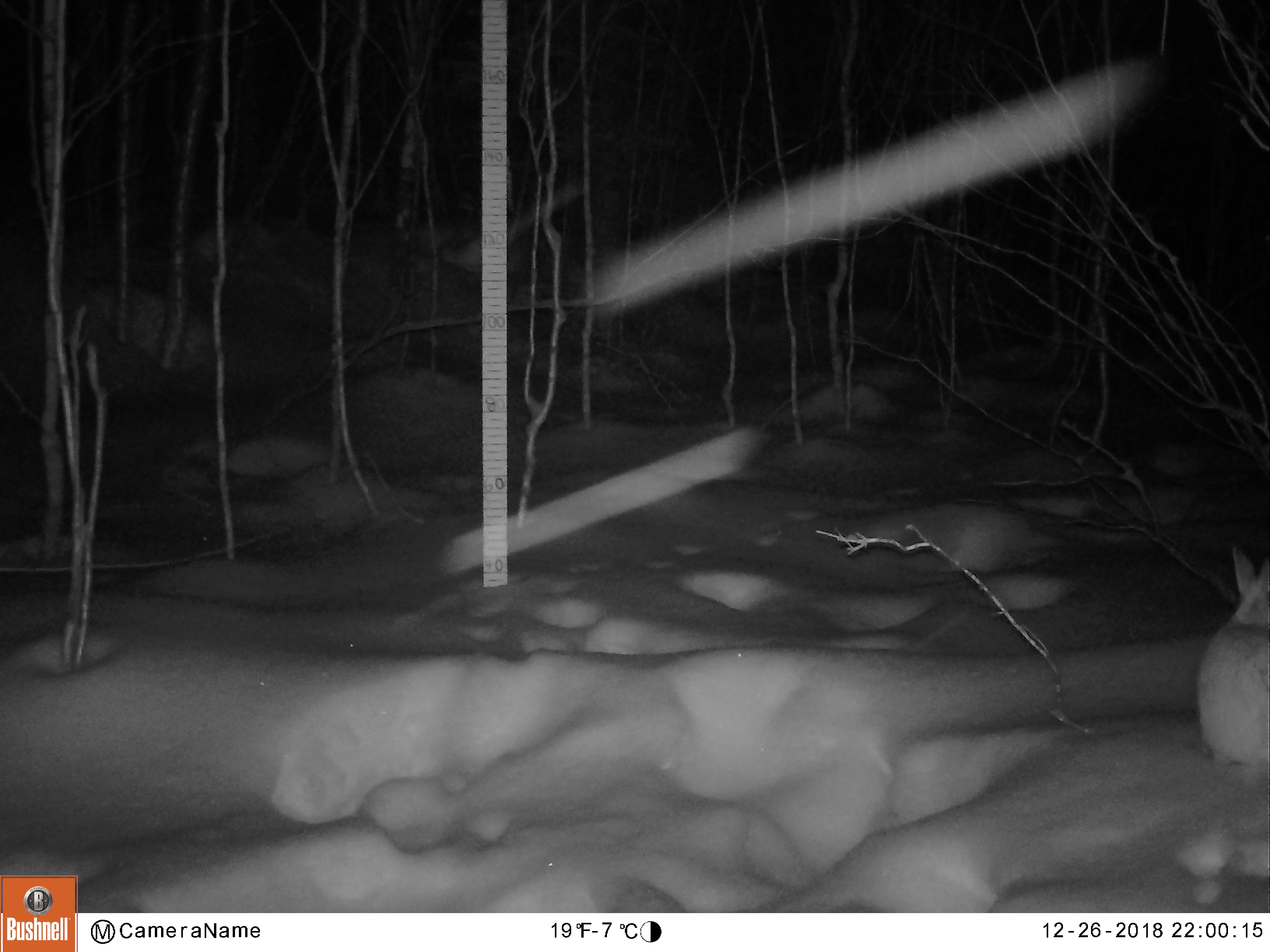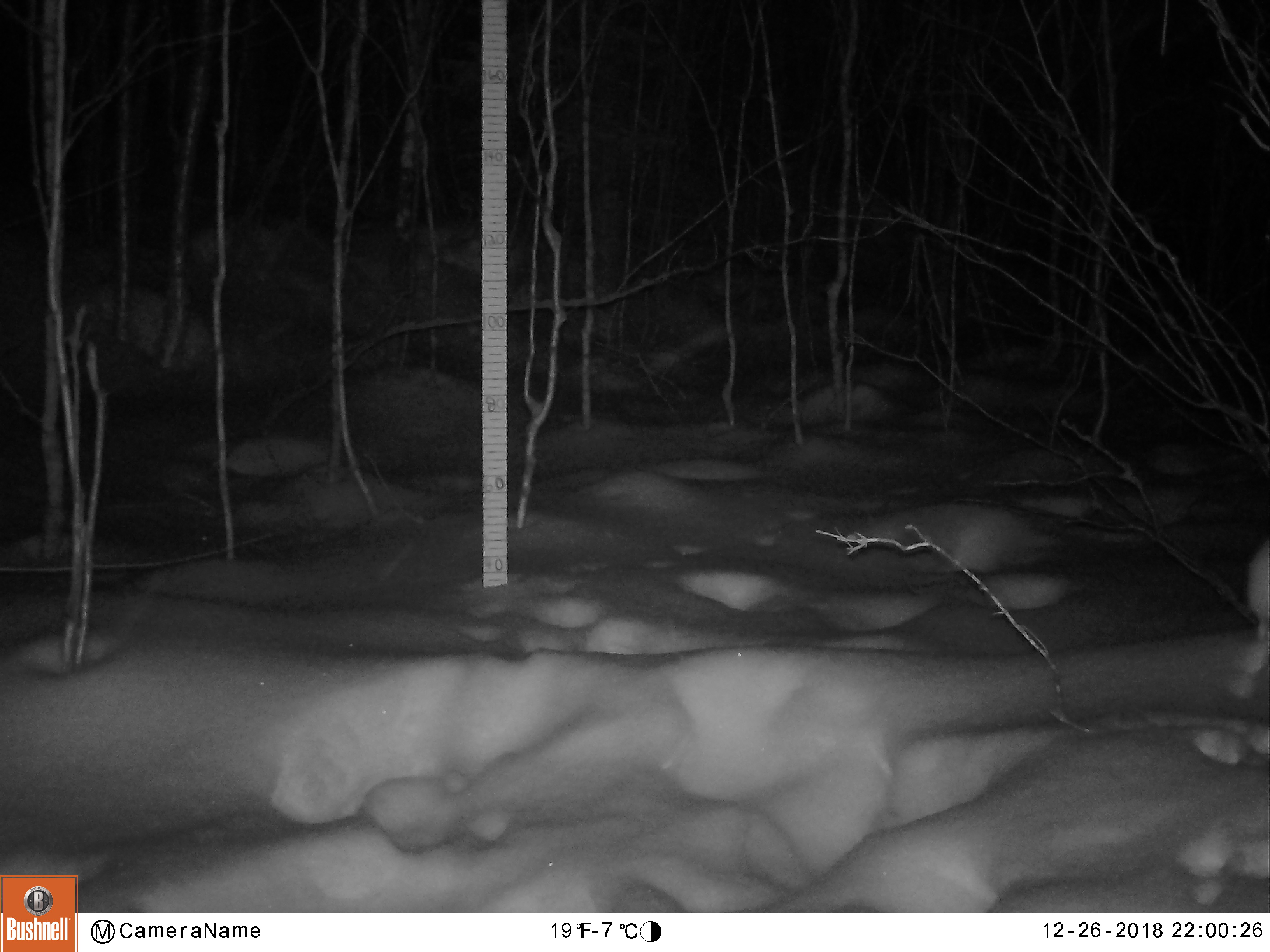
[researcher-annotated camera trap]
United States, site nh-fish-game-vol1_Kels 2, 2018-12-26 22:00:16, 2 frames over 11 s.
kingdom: Animalia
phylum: Chordata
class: Mammalia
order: Lagomorpha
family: Leporidae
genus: Lepus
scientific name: Lepus americanus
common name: snowshoe hare